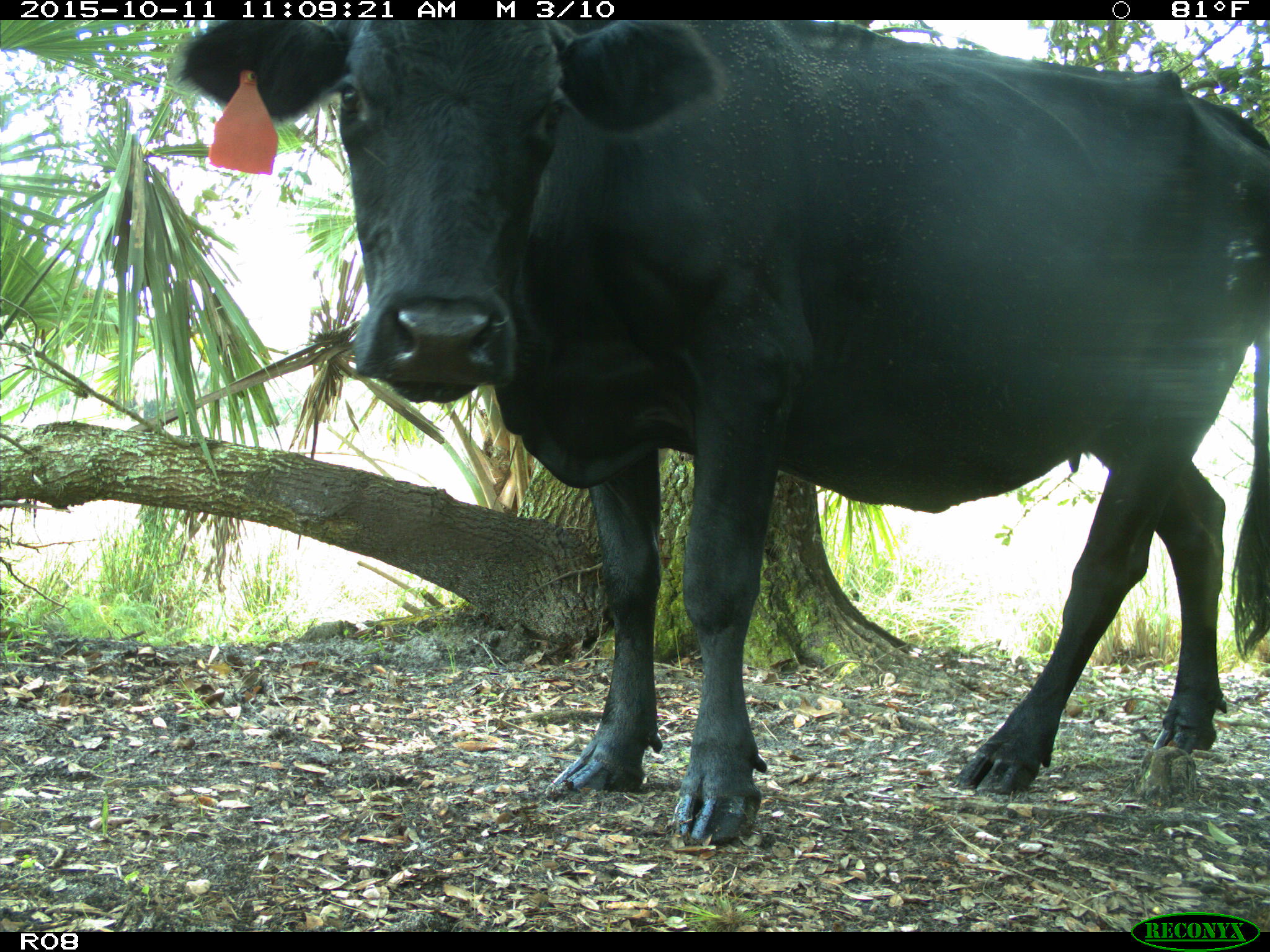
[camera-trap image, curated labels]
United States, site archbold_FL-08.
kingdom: Animalia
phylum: Chordata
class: Mammalia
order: Artiodactyla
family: Bovidae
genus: Bos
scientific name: Bos taurus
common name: domestic cow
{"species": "Bos taurus (domestic cow)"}